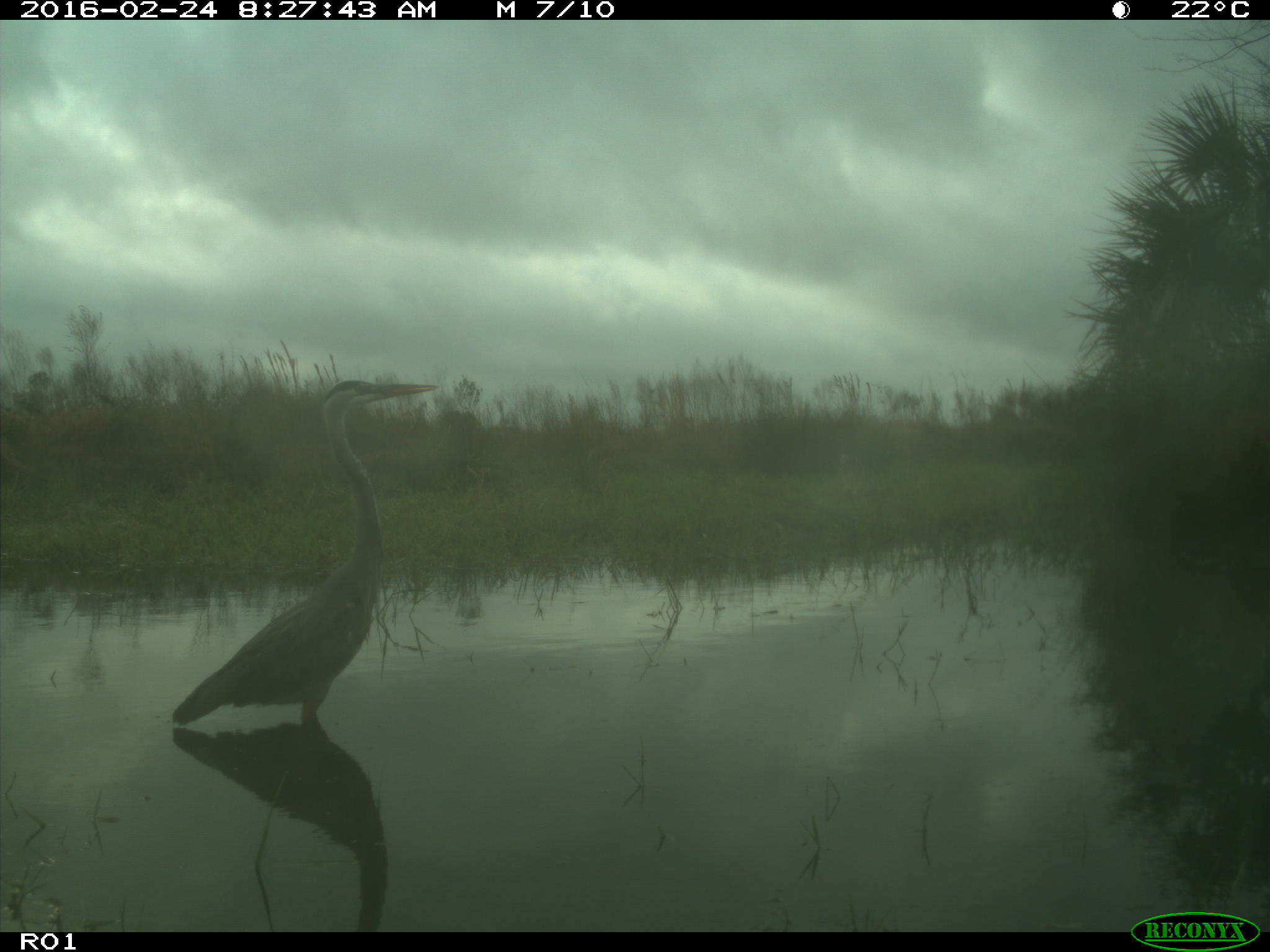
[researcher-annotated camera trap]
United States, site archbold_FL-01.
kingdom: Animalia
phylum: Chordata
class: Aves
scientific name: Aves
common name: birds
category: unidentified bird